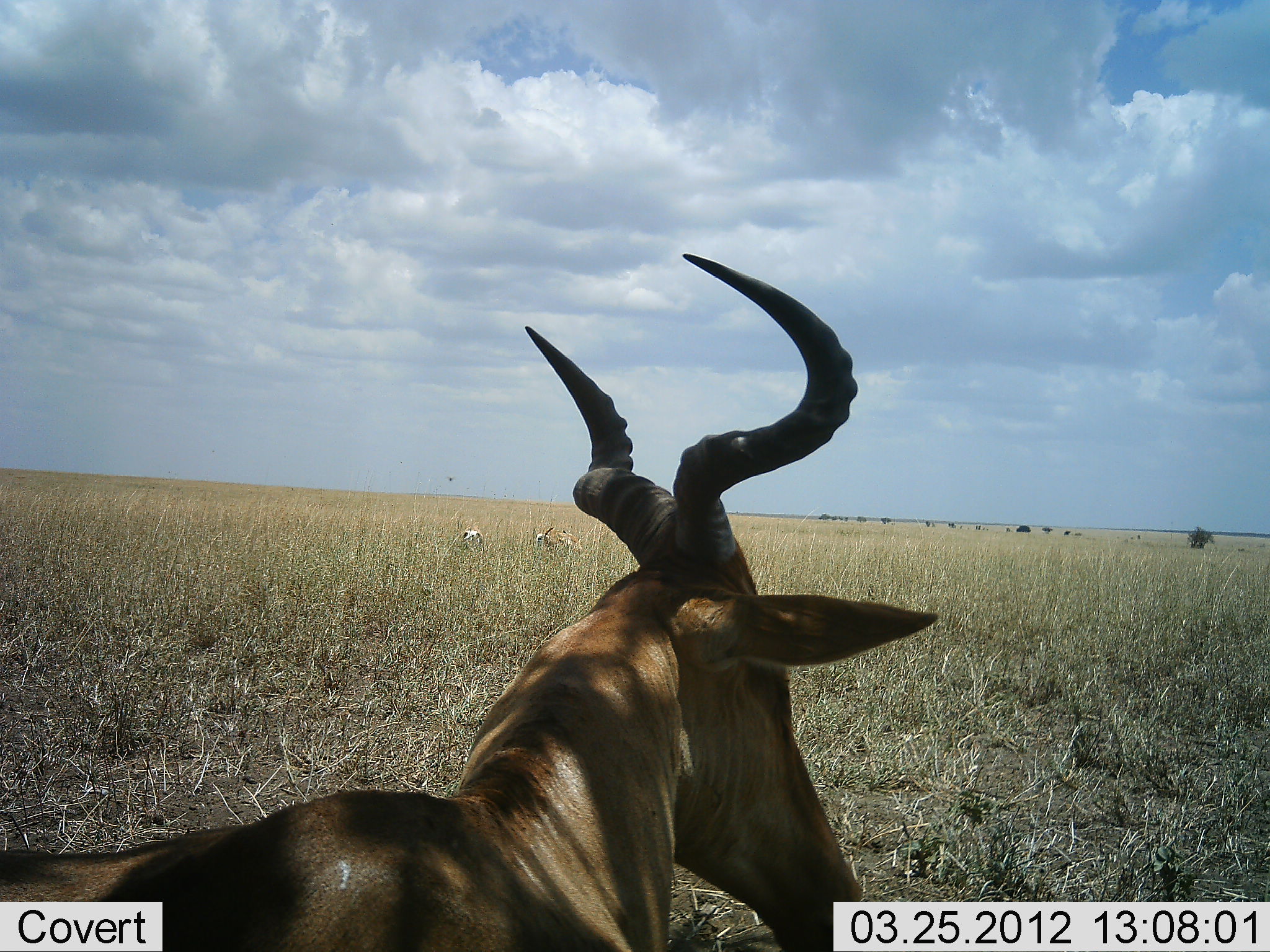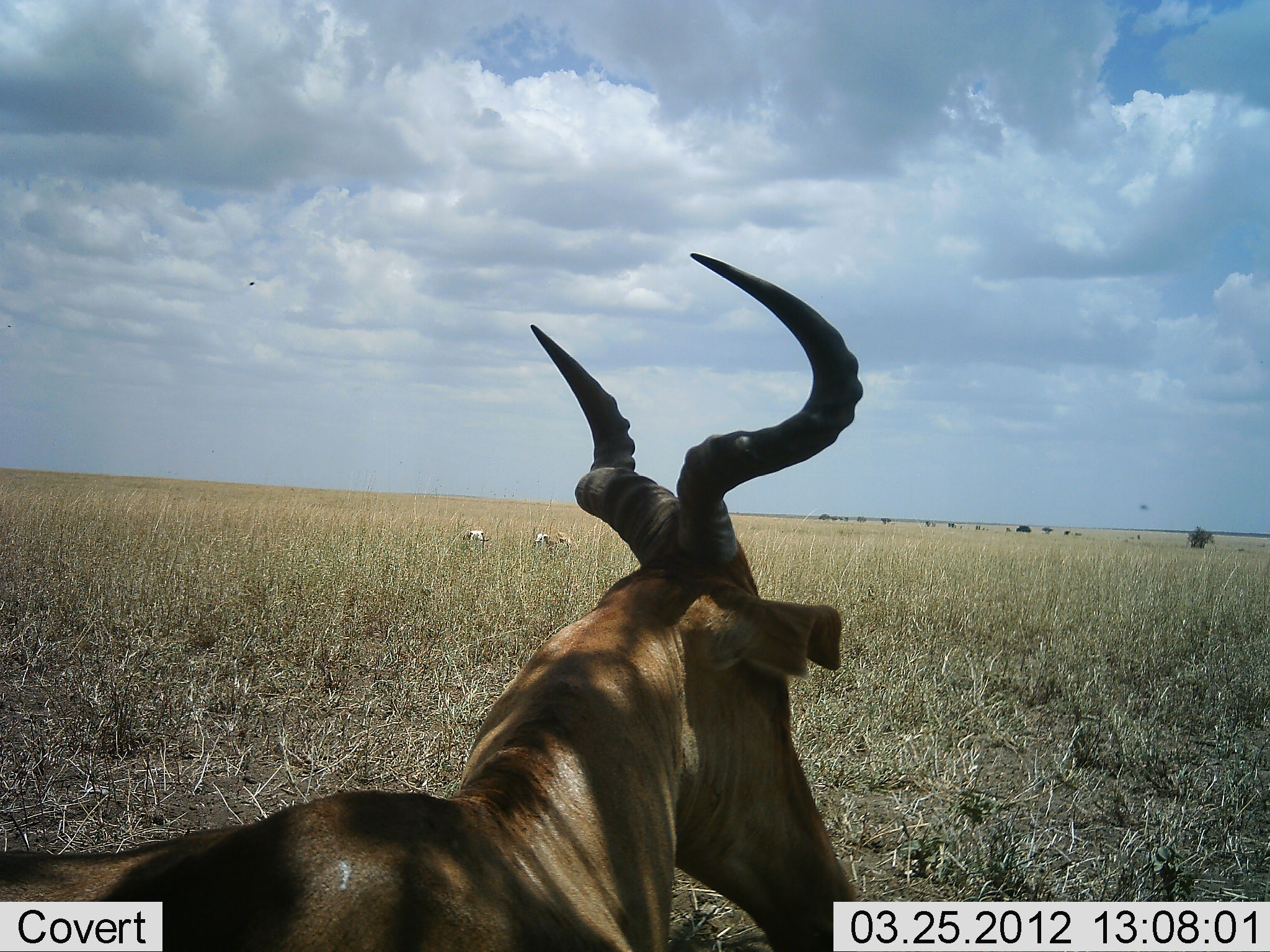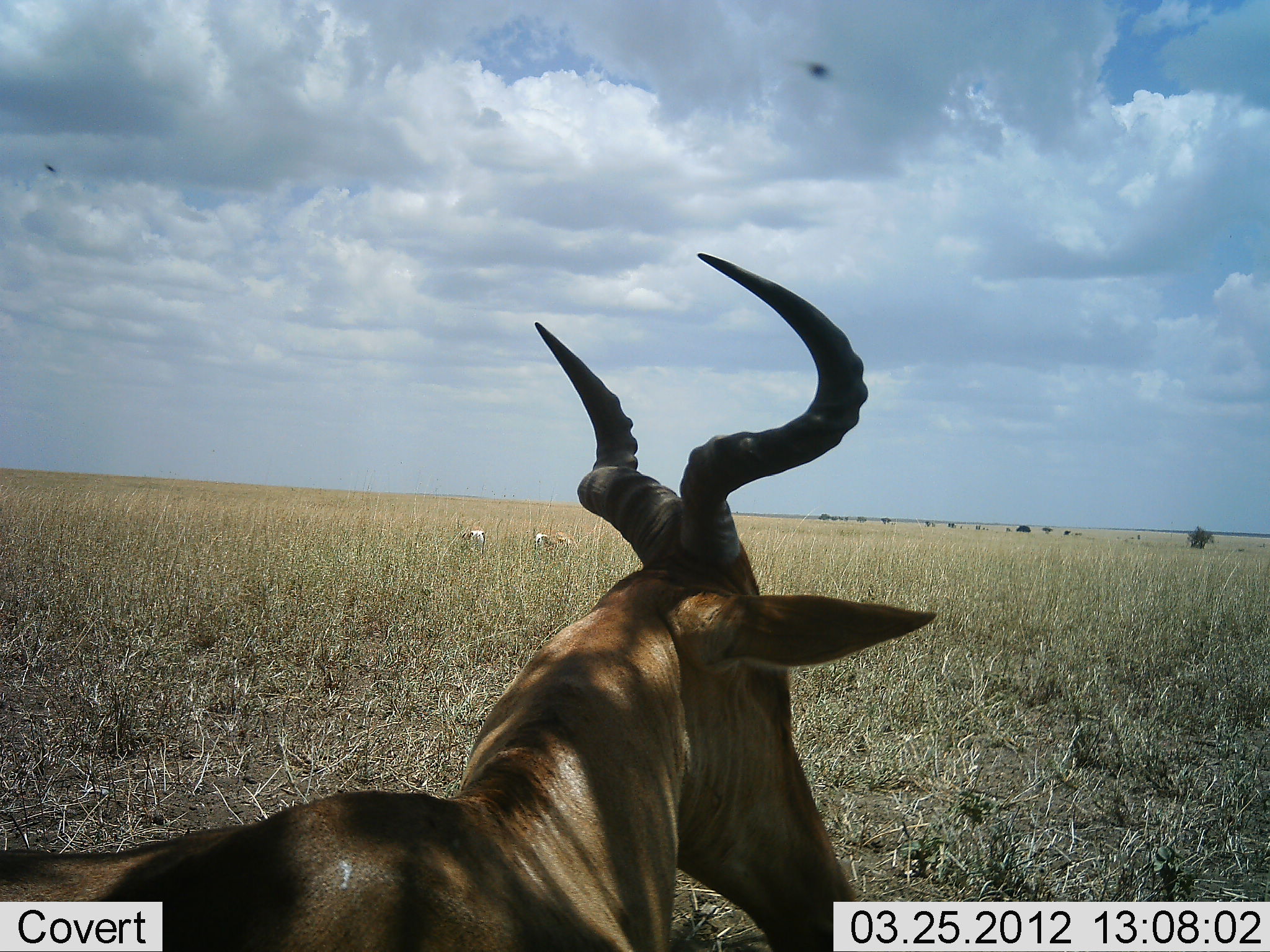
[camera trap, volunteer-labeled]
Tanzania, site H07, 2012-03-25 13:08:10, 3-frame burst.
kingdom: Animalia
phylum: Chordata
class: Mammalia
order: Artiodactyla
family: Bovidae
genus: Alcelaphus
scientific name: Alcelaphus buselaphus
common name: hartebeest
Hartebeest (Alcelaphus buselaphus), count 1. Behavior (volunteer vote fractions): standing 47%, resting 58%, moving 0%, interacting 0%. Young present (vote fraction): 5%. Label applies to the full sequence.